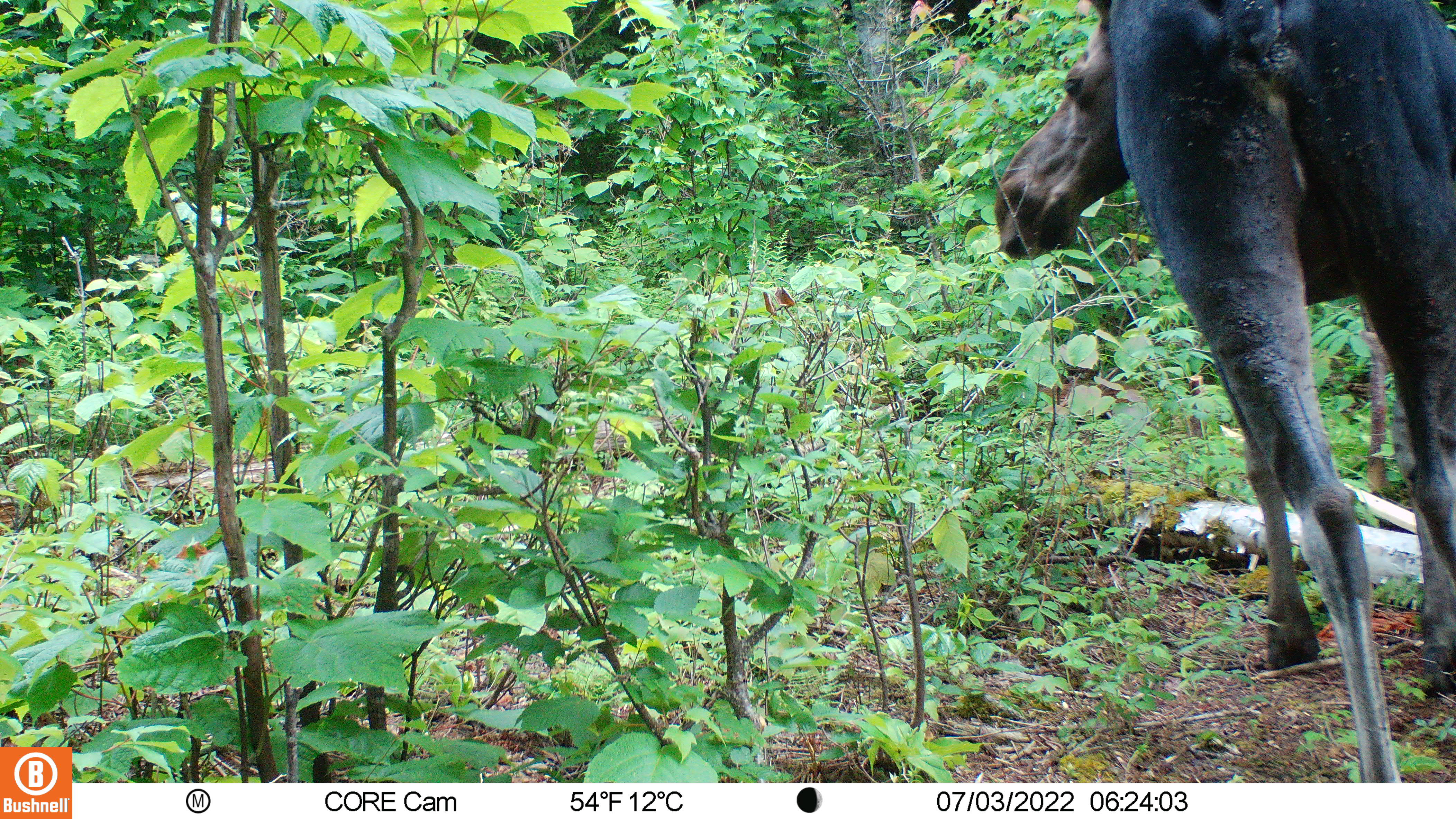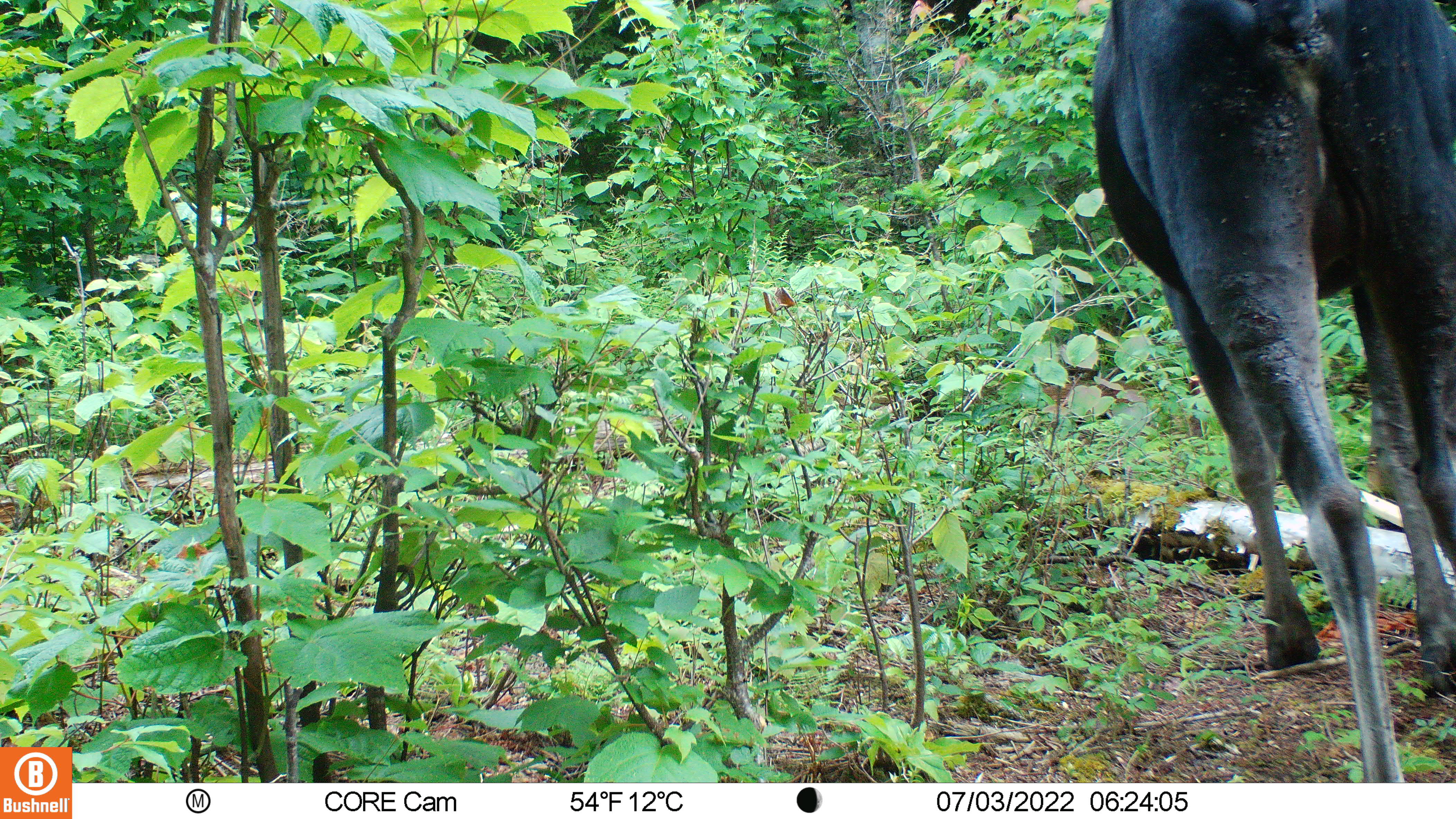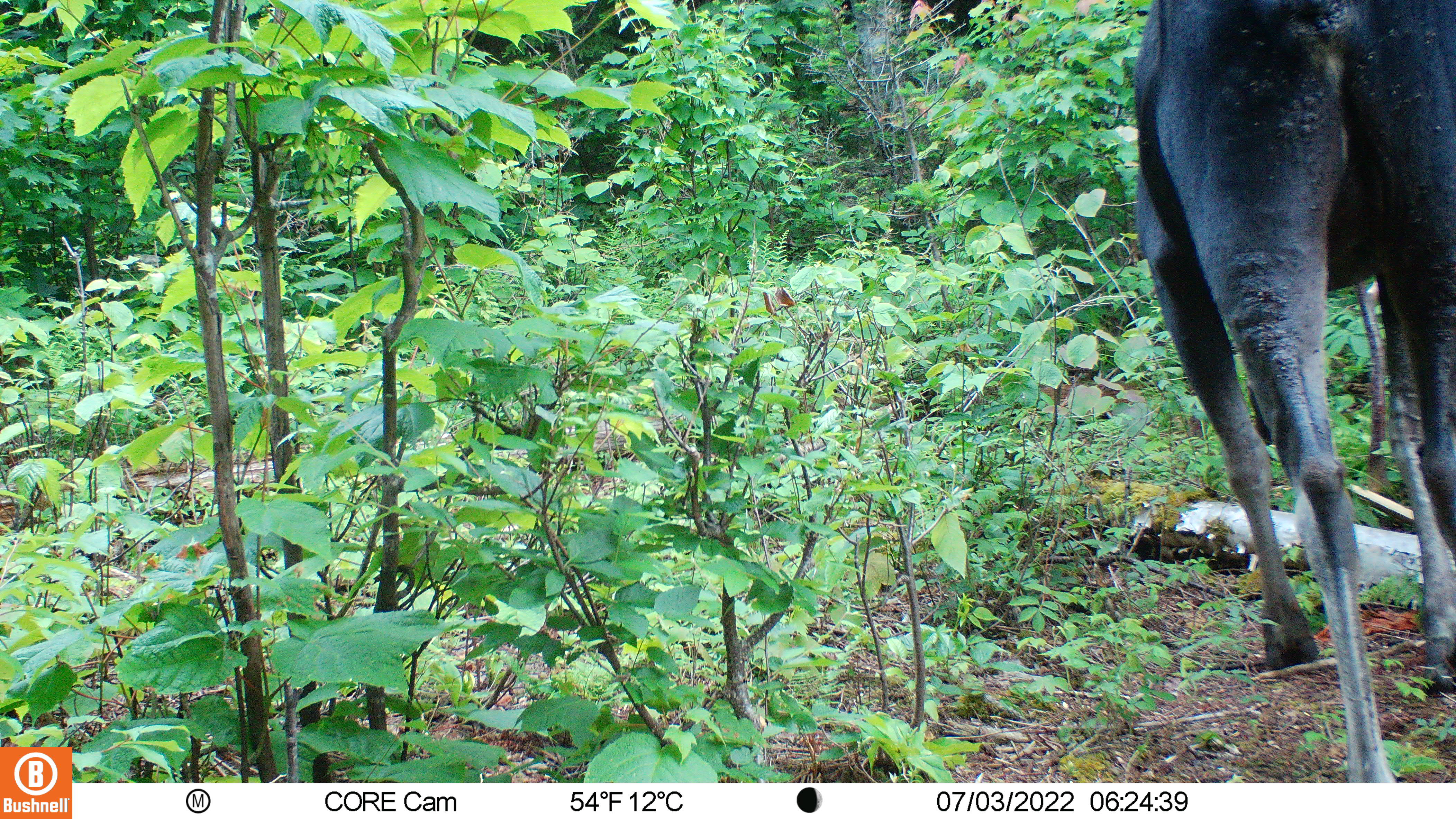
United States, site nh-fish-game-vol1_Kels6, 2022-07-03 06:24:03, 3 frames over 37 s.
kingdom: Animalia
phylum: Chordata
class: Mammalia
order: Artiodactyla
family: Cervidae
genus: Alces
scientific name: Alces alces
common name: moose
Moose (Alces alces).